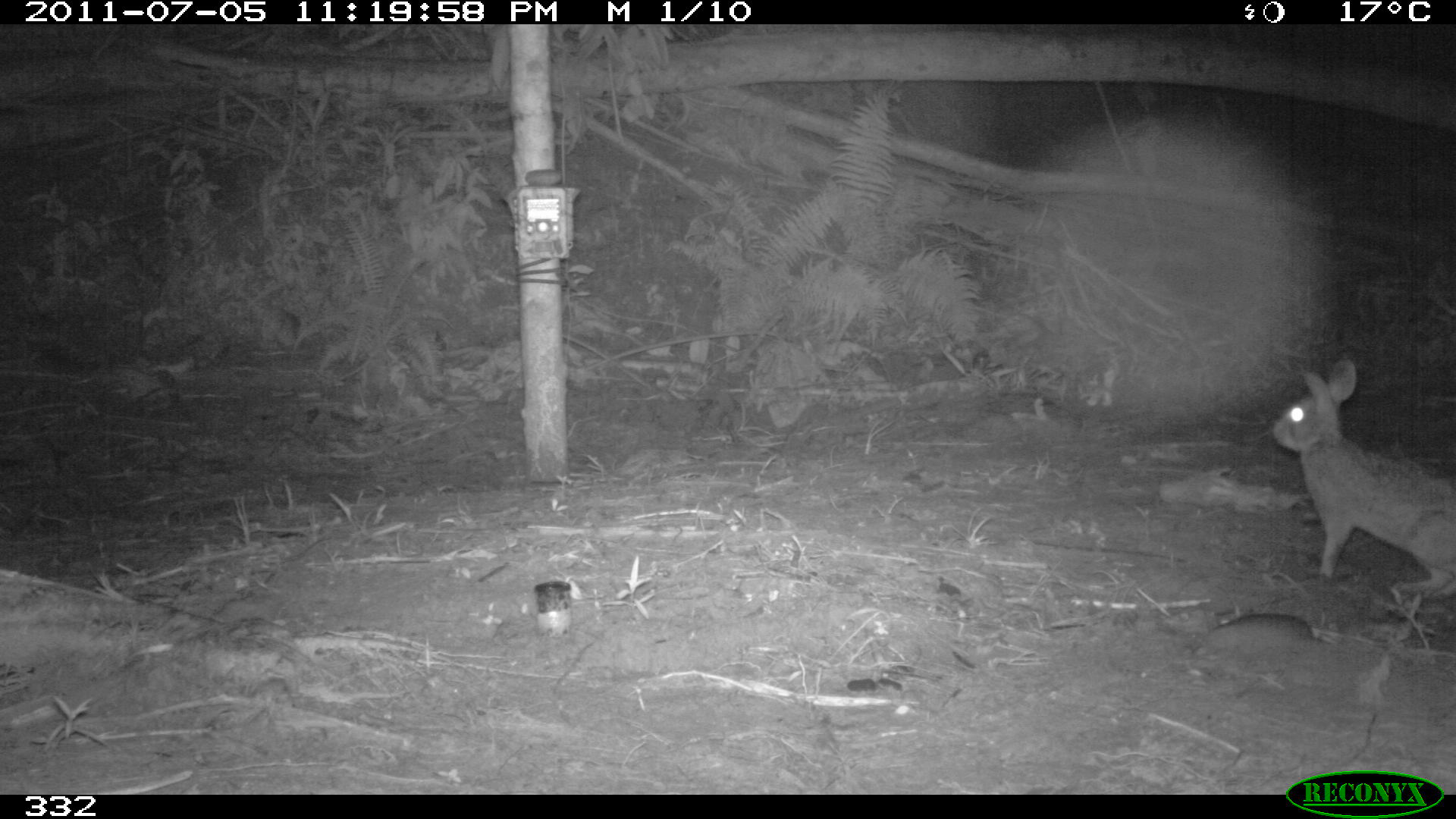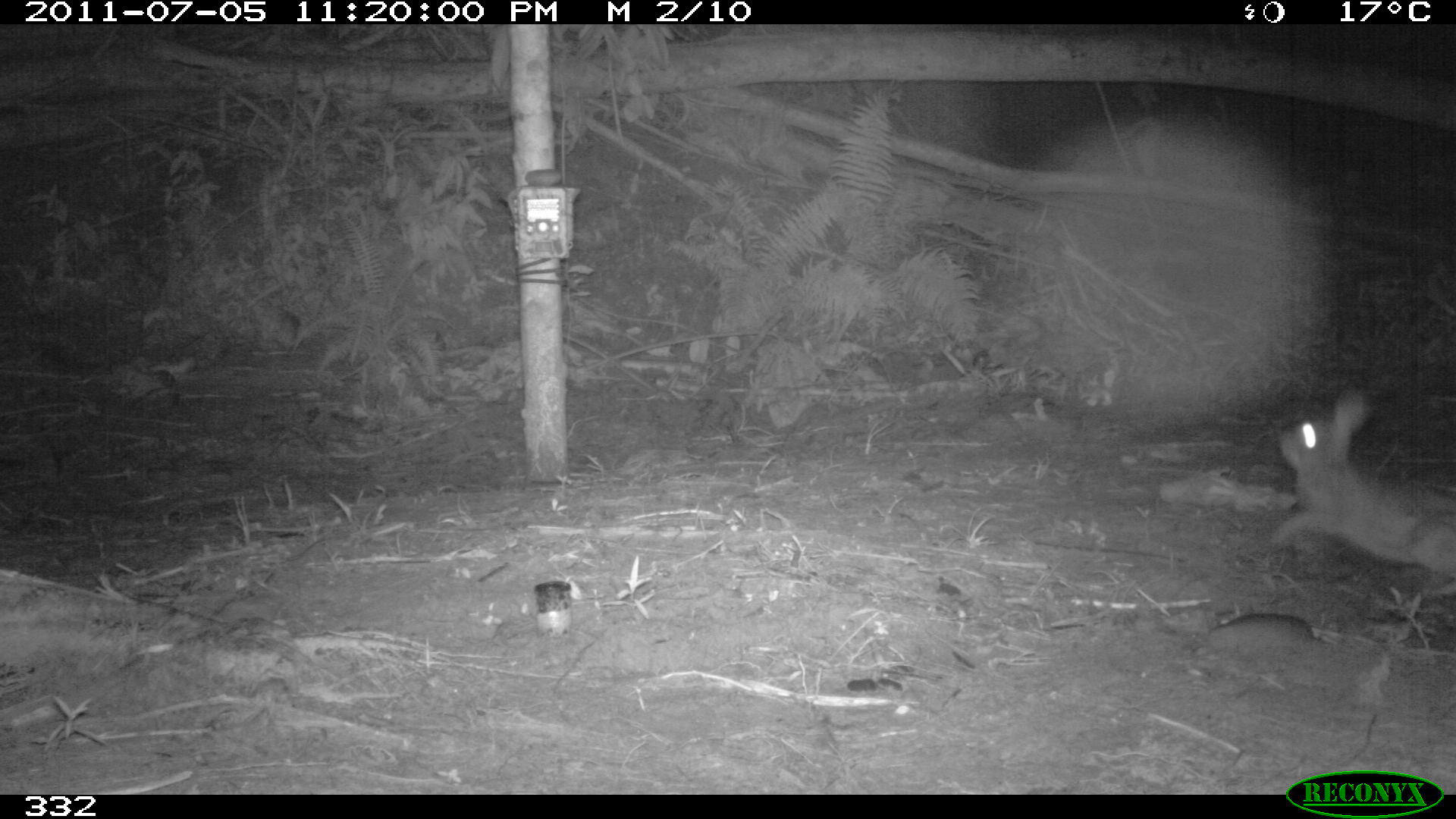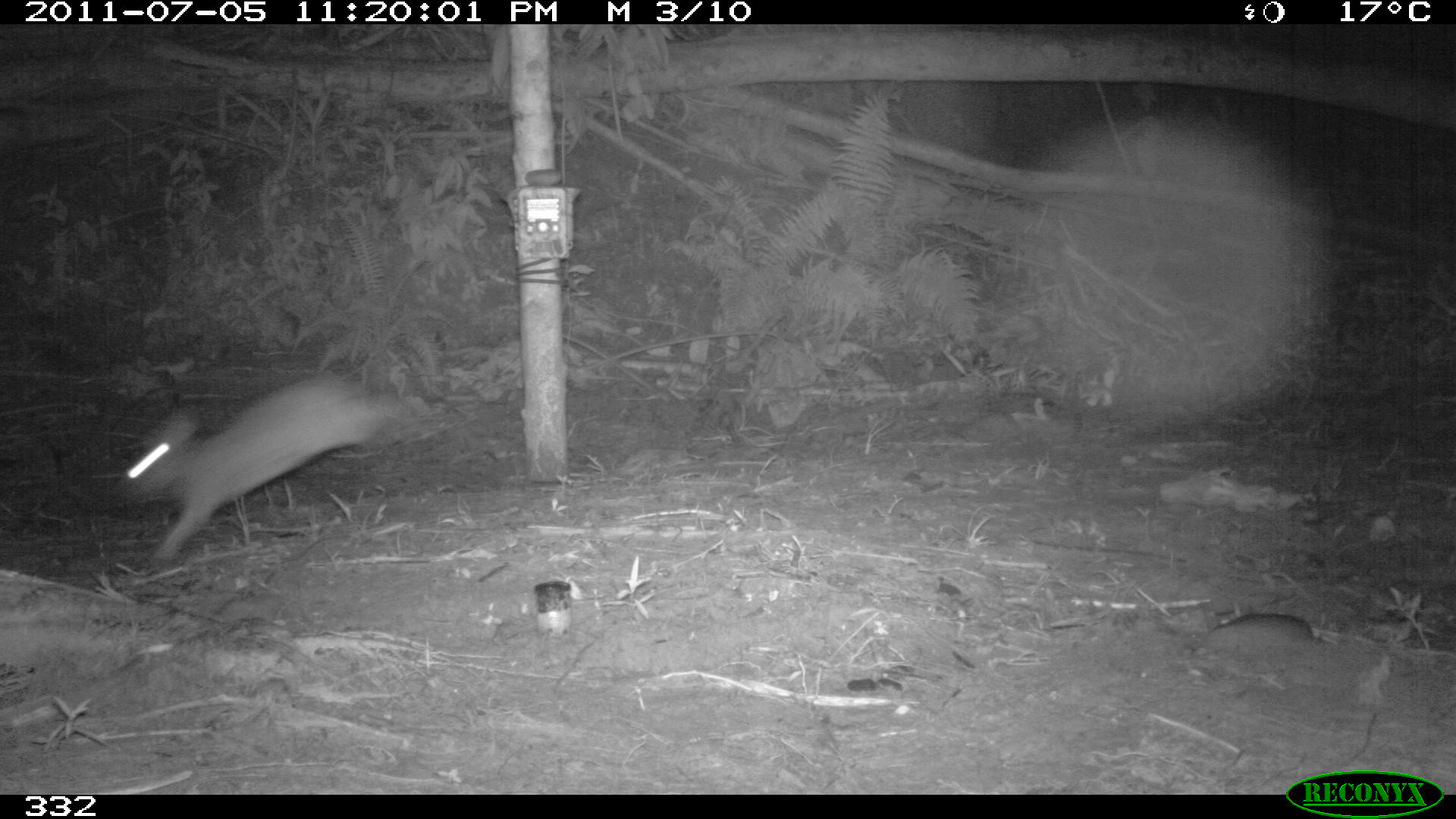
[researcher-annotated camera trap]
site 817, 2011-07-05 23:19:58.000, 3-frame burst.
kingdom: Animalia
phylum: Chordata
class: Mammalia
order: Lagomorpha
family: Leporidae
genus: Sylvilagus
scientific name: Sylvilagus brasiliensis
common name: tapeti